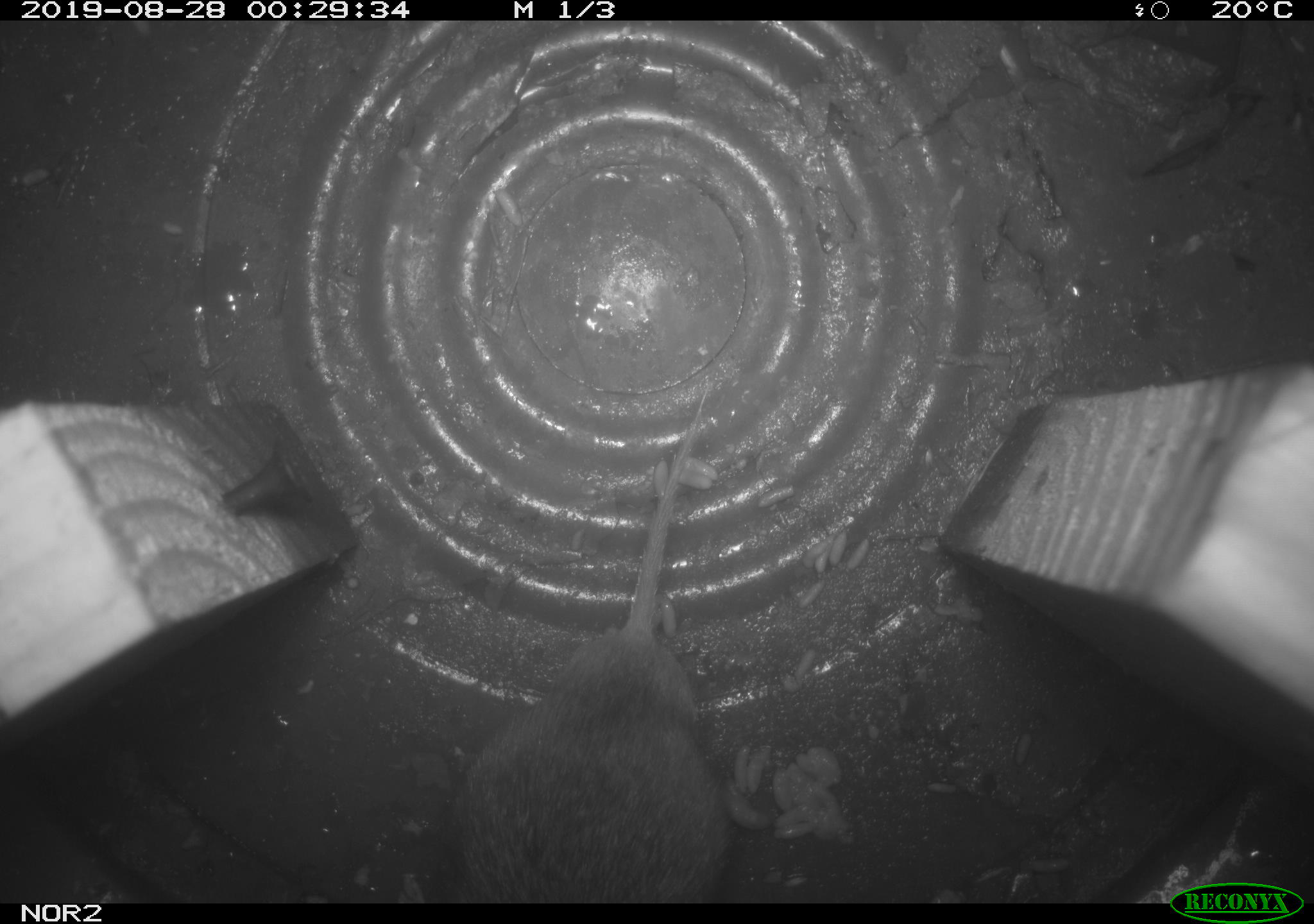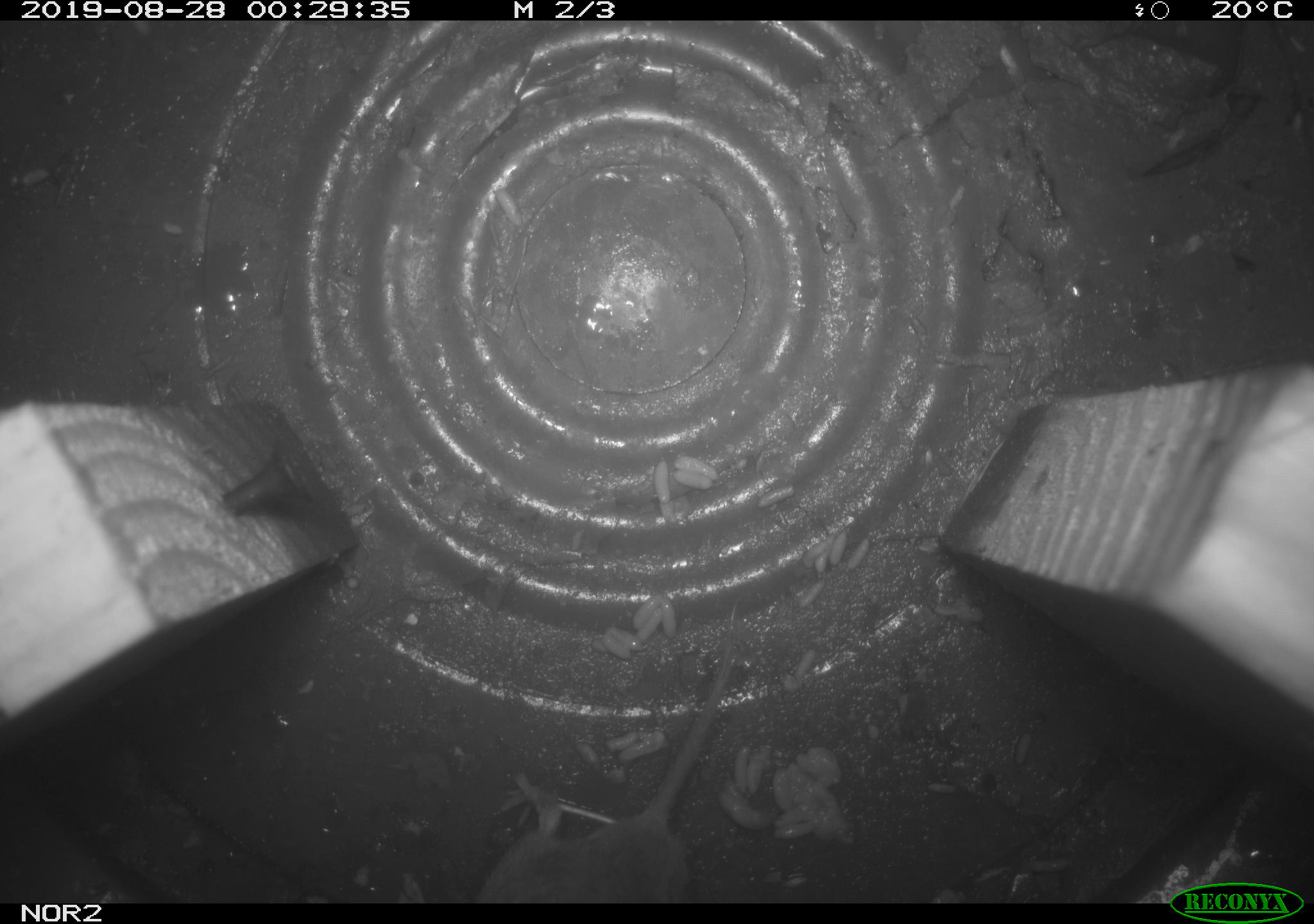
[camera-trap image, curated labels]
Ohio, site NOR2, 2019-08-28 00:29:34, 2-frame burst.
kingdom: Animalia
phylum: Chordata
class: Mammalia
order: Rodentia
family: Cricetidae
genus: Microtus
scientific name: Microtus pennsylvanicus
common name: meadow vole